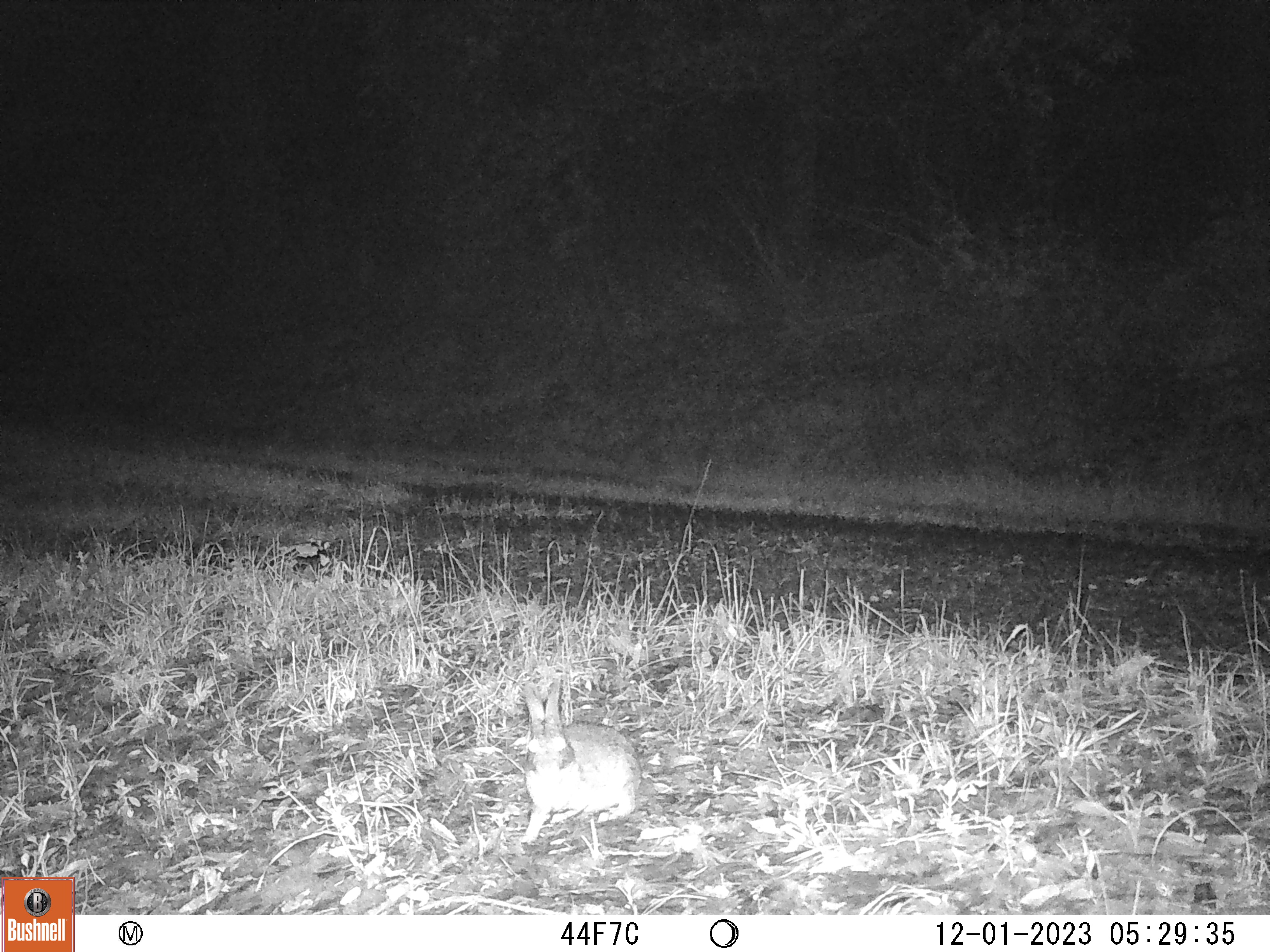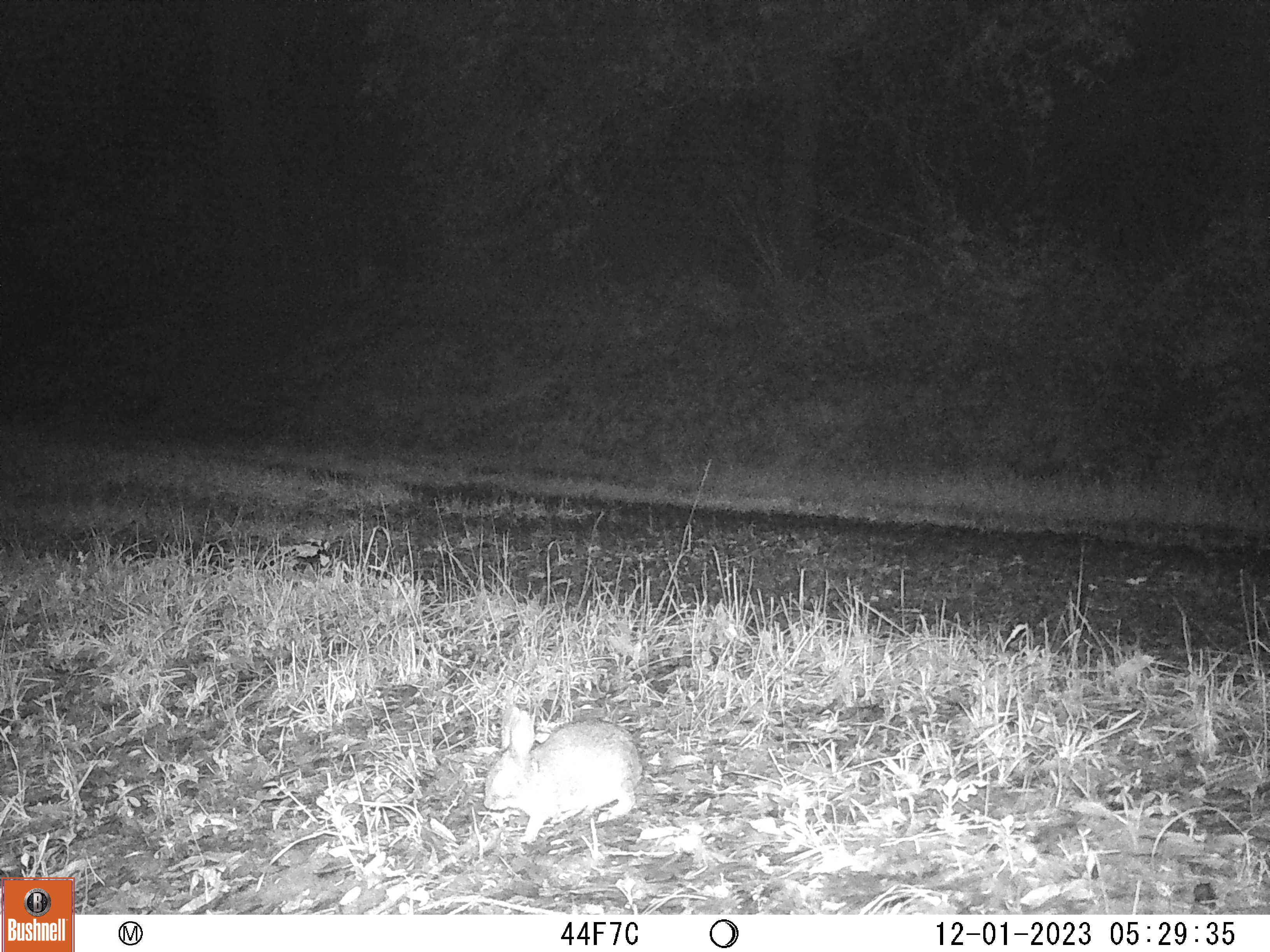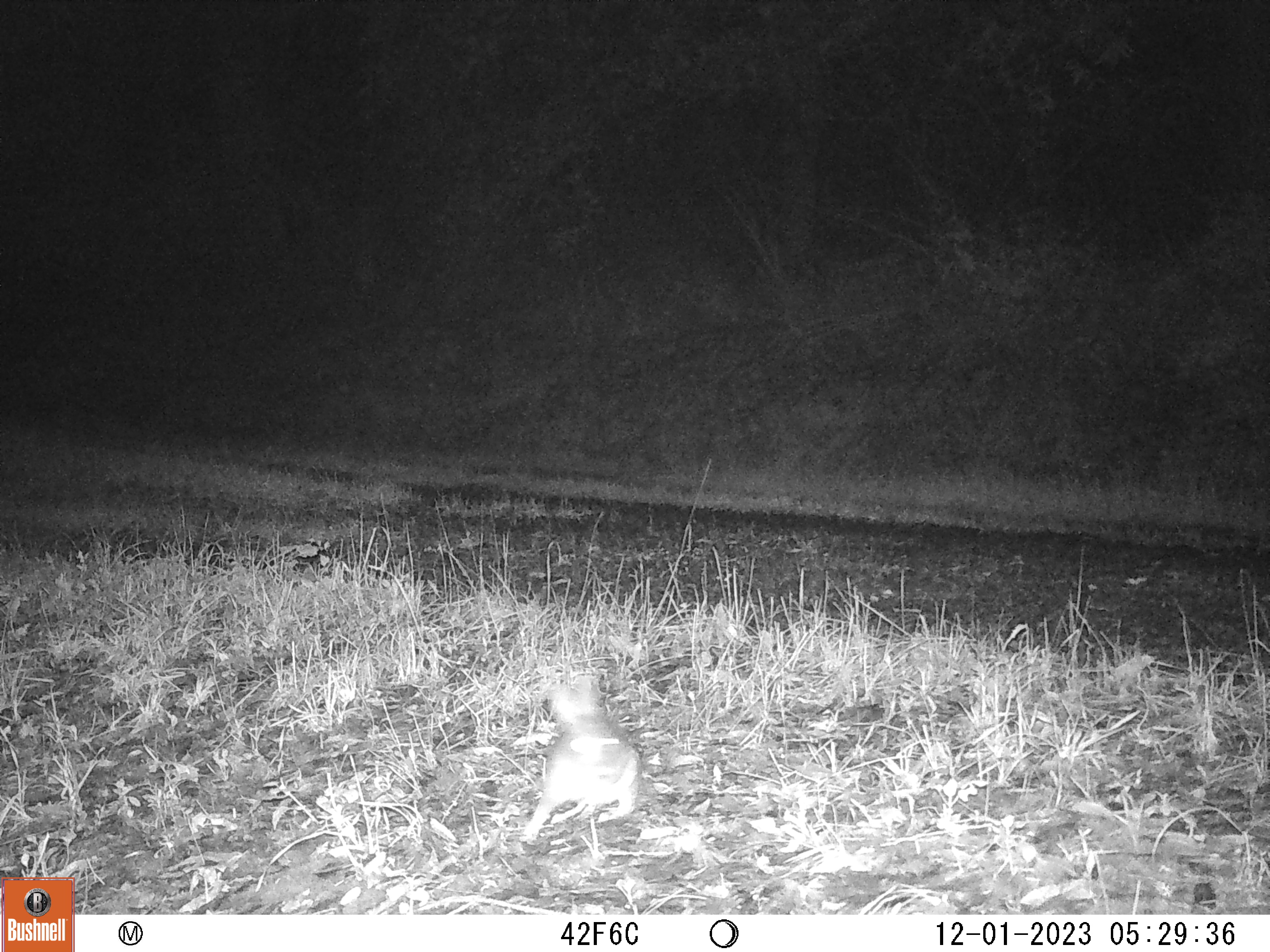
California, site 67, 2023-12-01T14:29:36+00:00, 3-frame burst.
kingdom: Animalia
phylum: Chordata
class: Mammalia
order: Lagomorpha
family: Leporidae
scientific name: Leporidae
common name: rabbit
Rabbit (Leporidae).